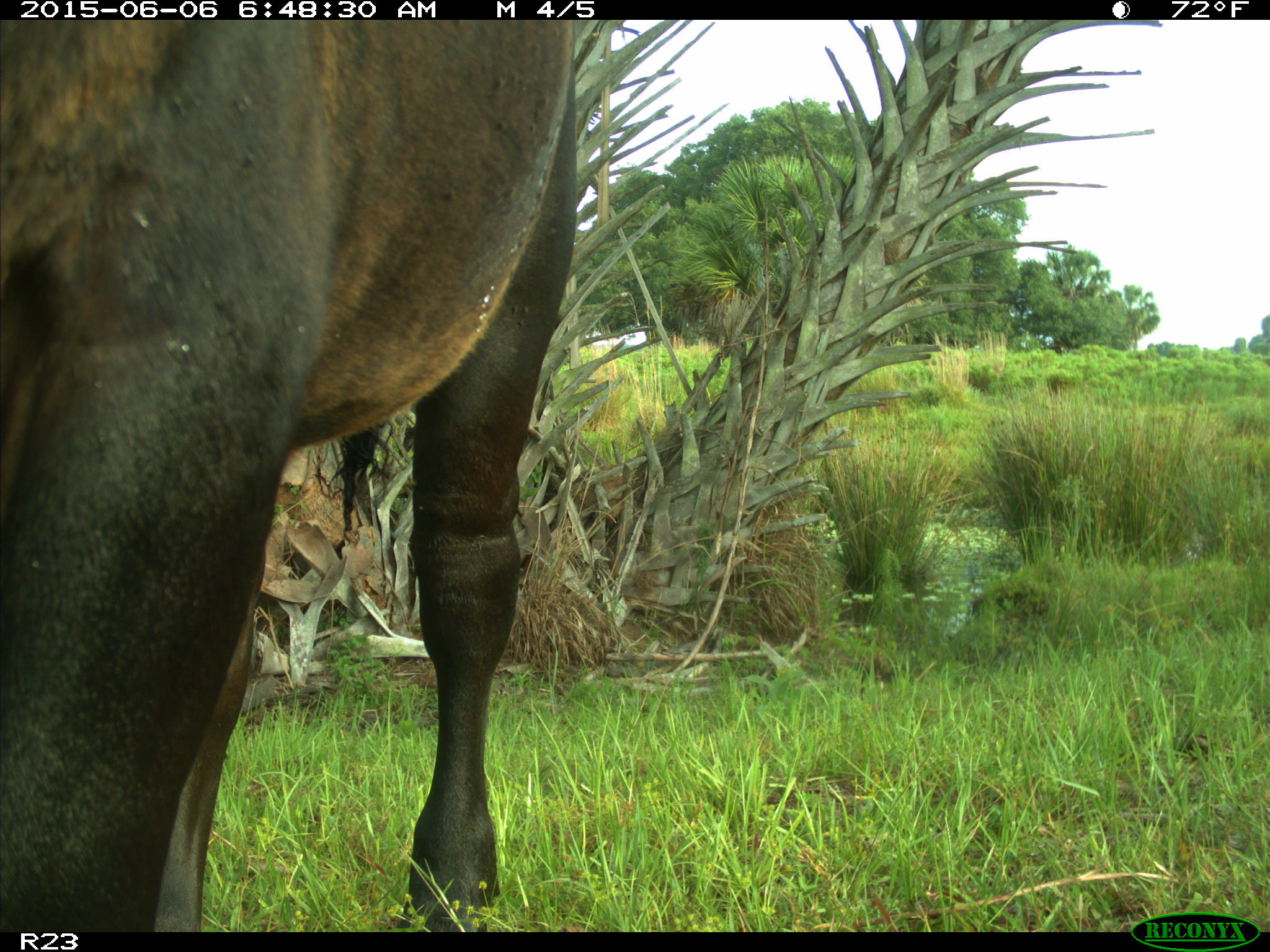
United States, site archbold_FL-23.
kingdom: Animalia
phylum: Chordata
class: Mammalia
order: Artiodactyla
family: Bovidae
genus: Bos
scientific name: Bos taurus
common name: domestic cow